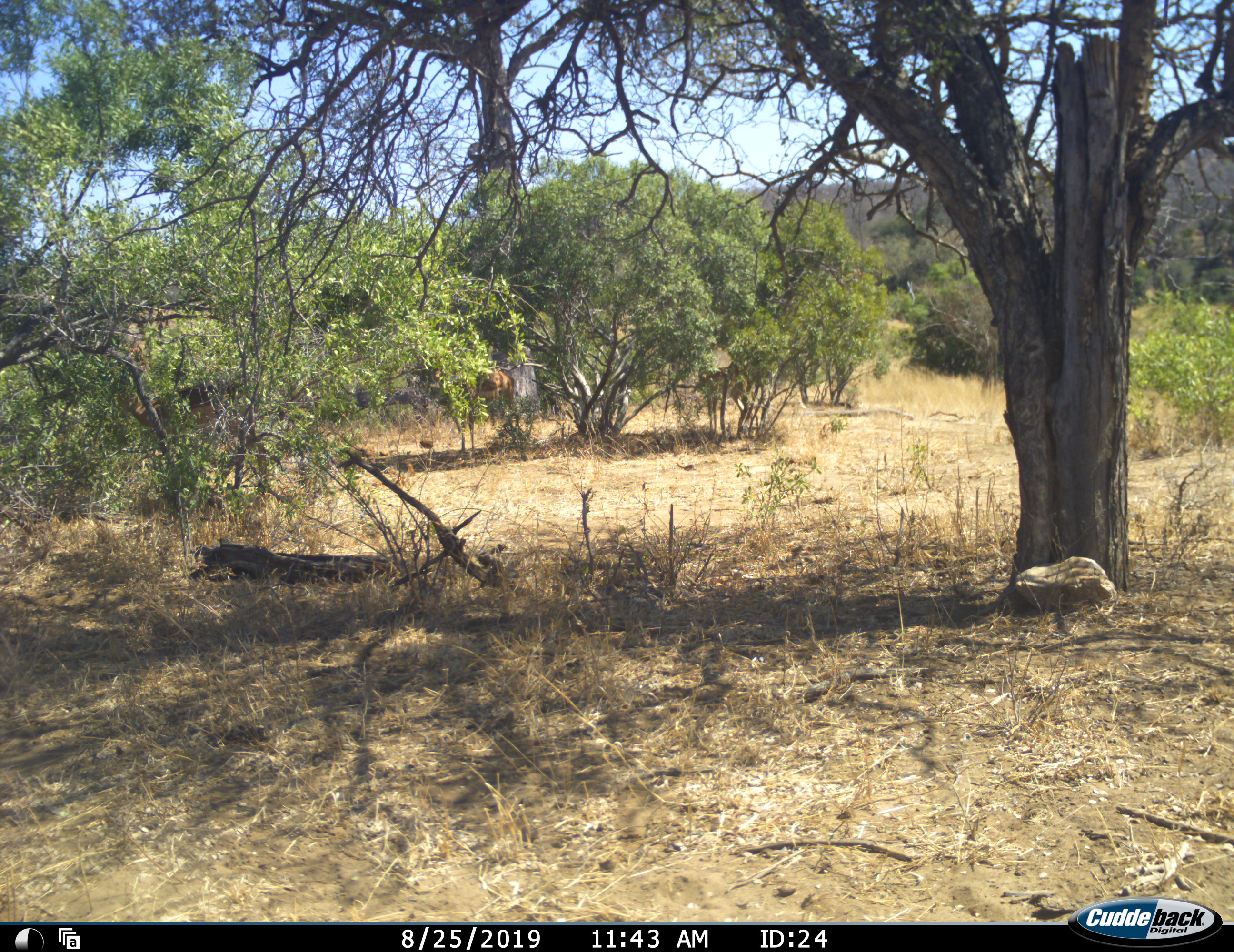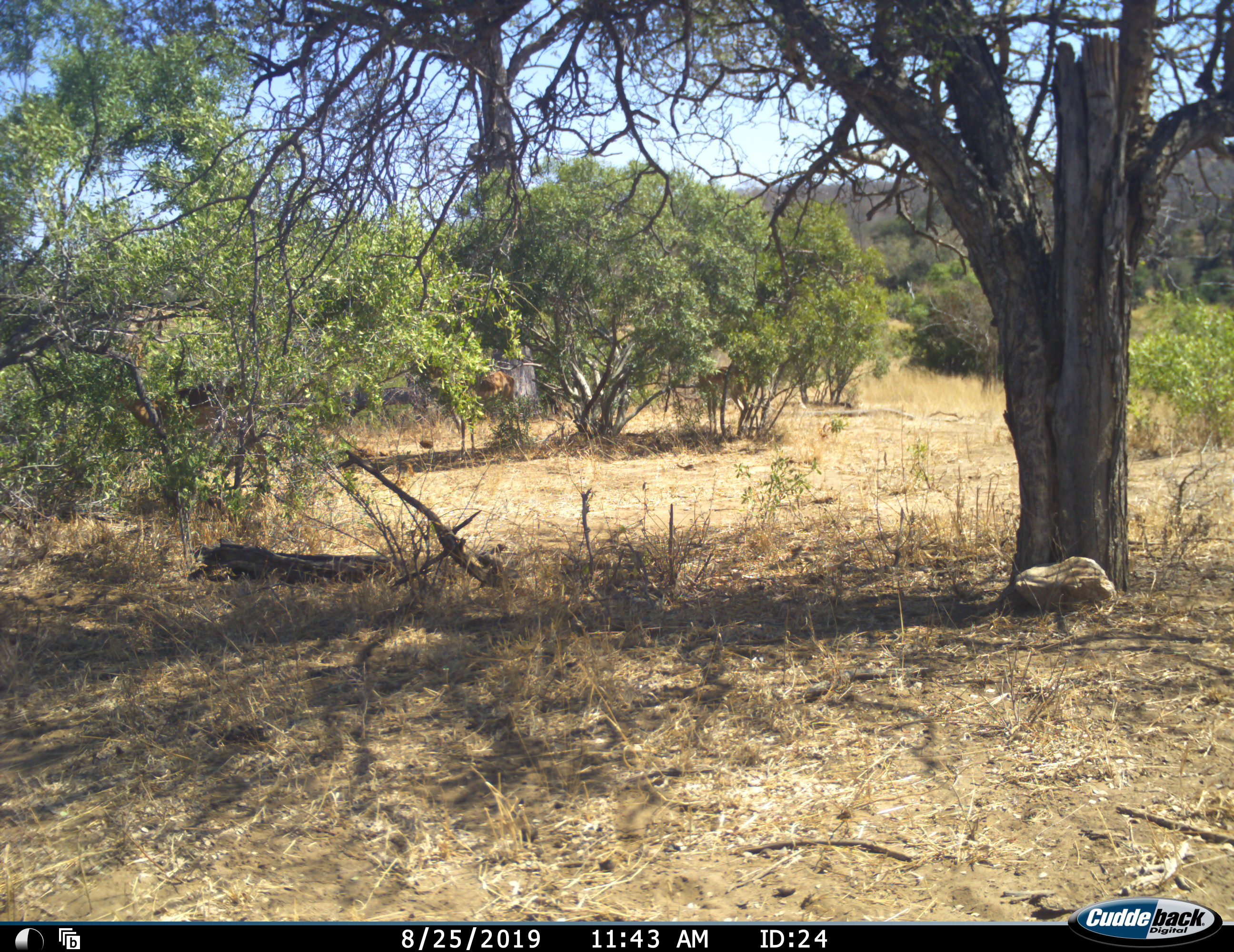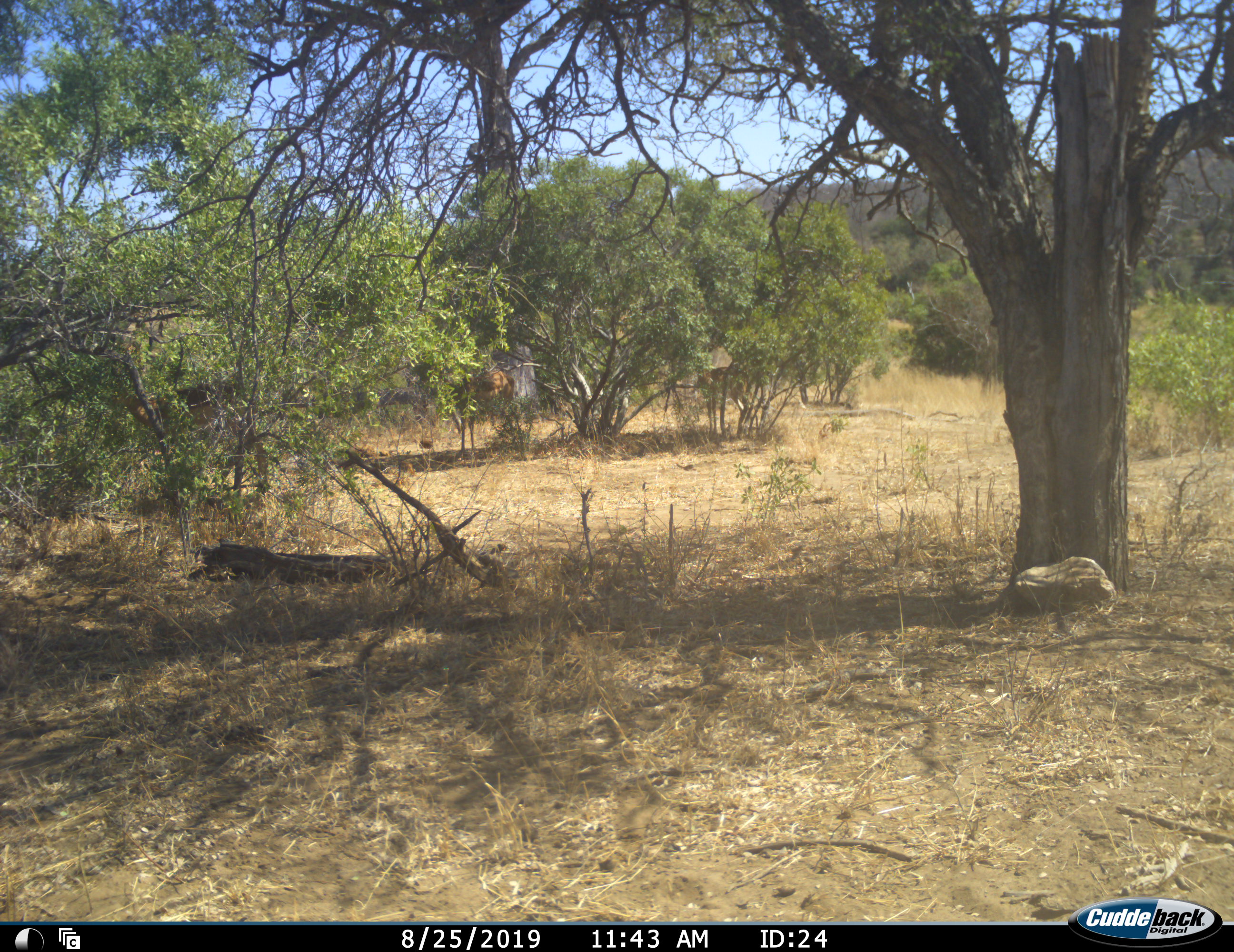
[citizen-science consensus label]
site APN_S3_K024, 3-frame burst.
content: unidentified animal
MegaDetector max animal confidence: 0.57